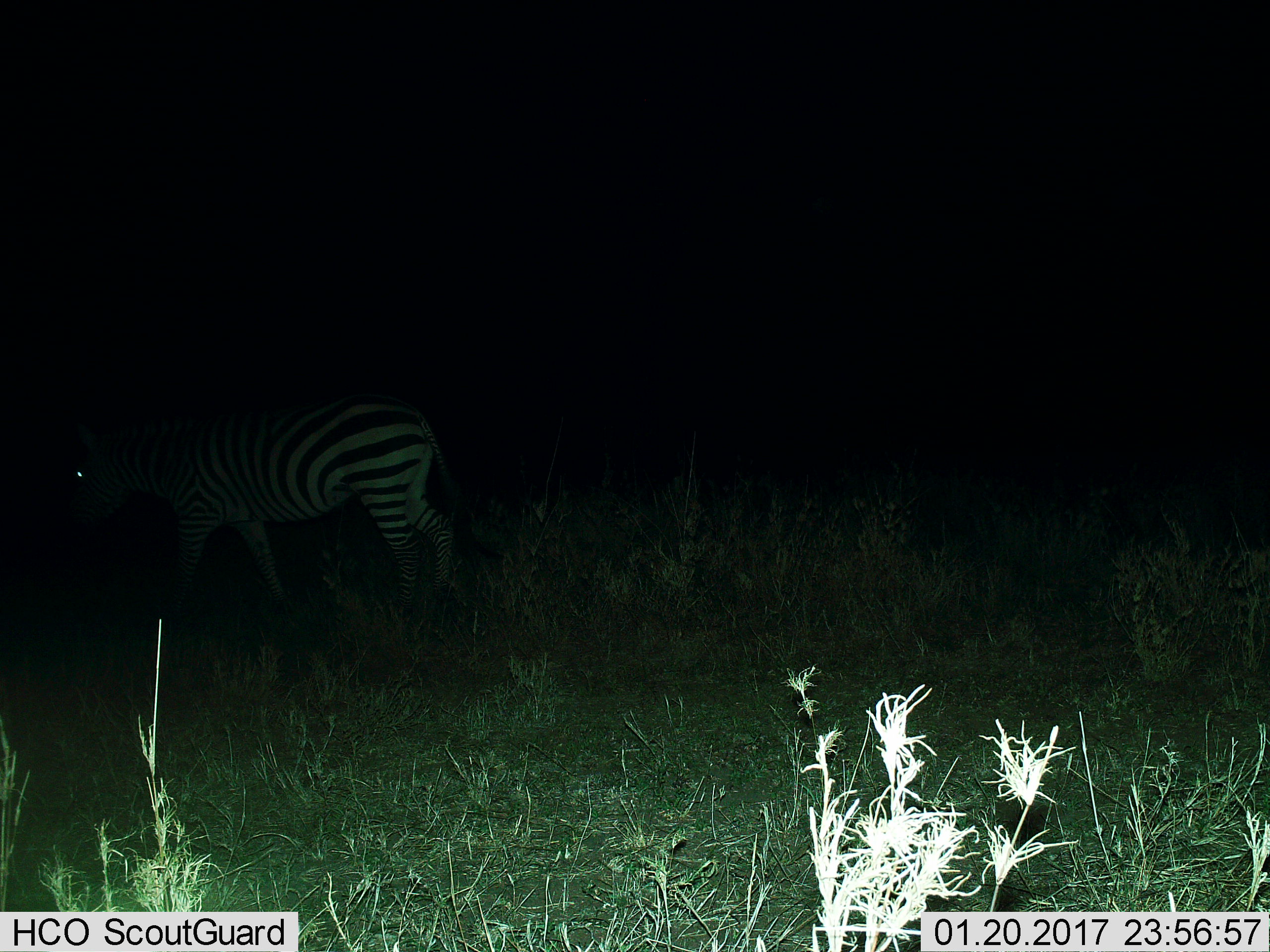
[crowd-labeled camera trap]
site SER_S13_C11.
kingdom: Animalia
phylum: Chordata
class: Mammalia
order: Perissodactyla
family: Equidae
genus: Equus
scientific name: Equus quagga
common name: plains zebra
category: zebraplains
Zebraplains (plains zebra) (Equus quagga), count 1. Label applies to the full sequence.